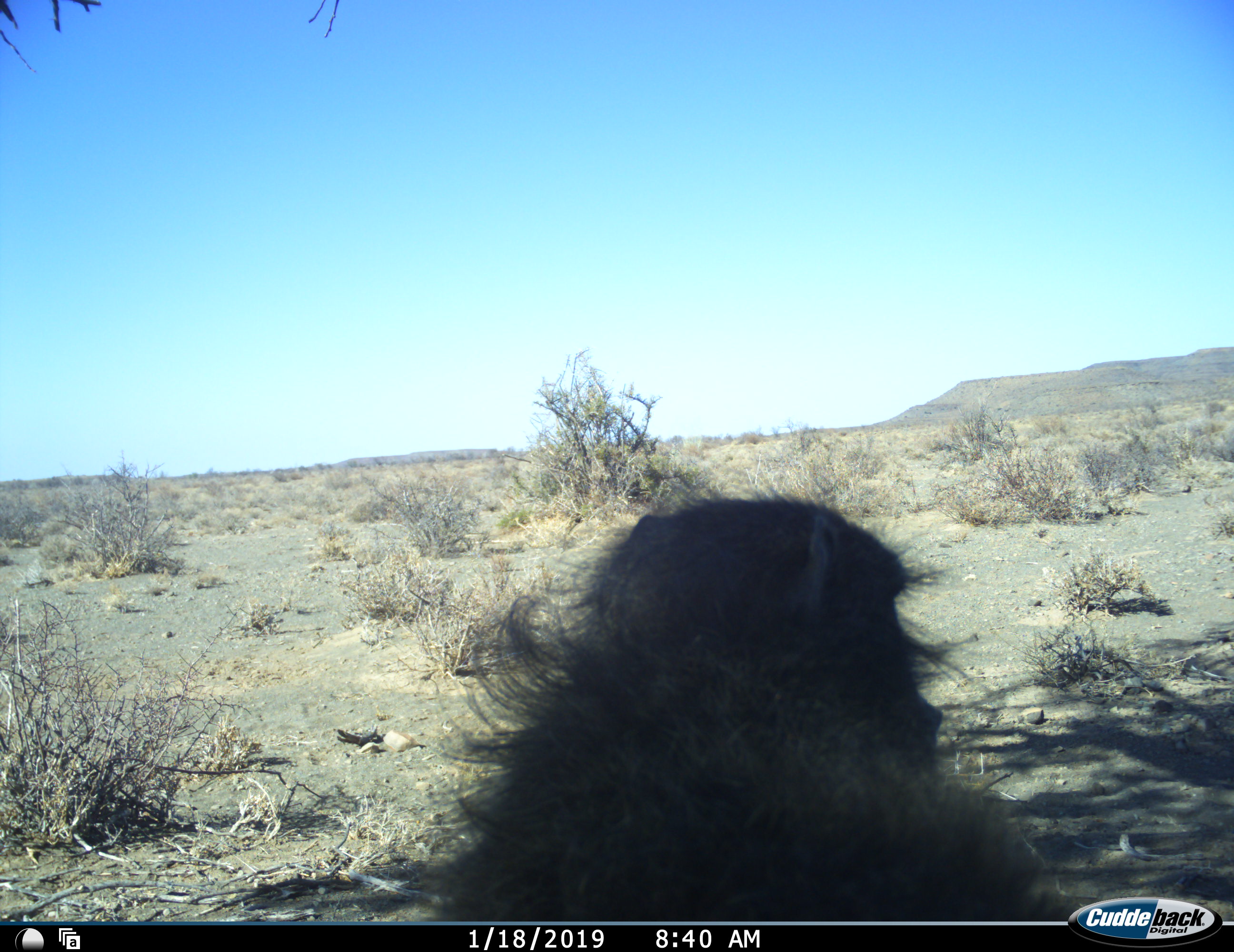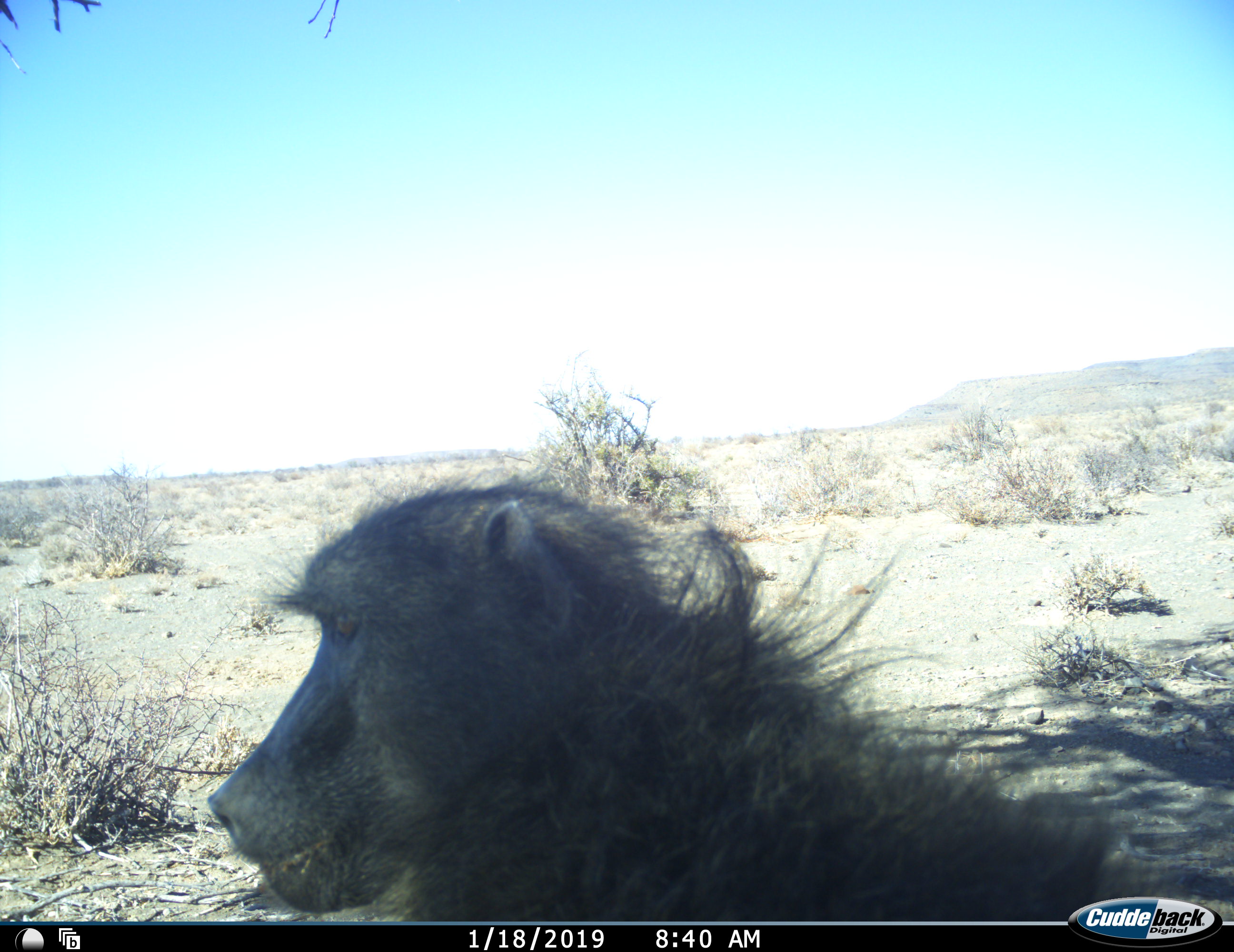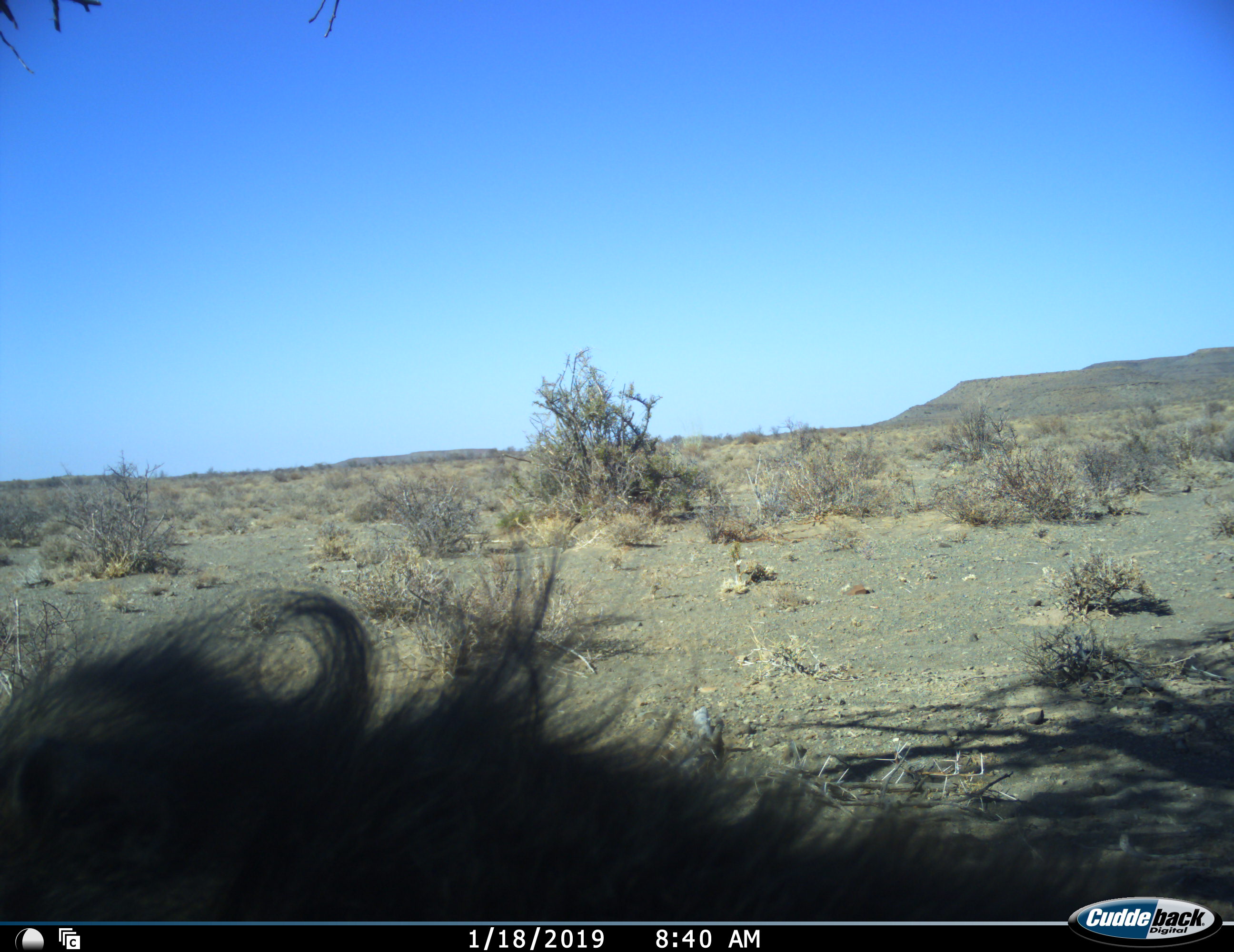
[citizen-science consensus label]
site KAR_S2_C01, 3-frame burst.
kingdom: Animalia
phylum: Chordata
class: Mammalia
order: Primates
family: Cercopithecidae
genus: Papio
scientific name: Papio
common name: baboon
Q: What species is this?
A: Baboon (Papio).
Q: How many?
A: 1.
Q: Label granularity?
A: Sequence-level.